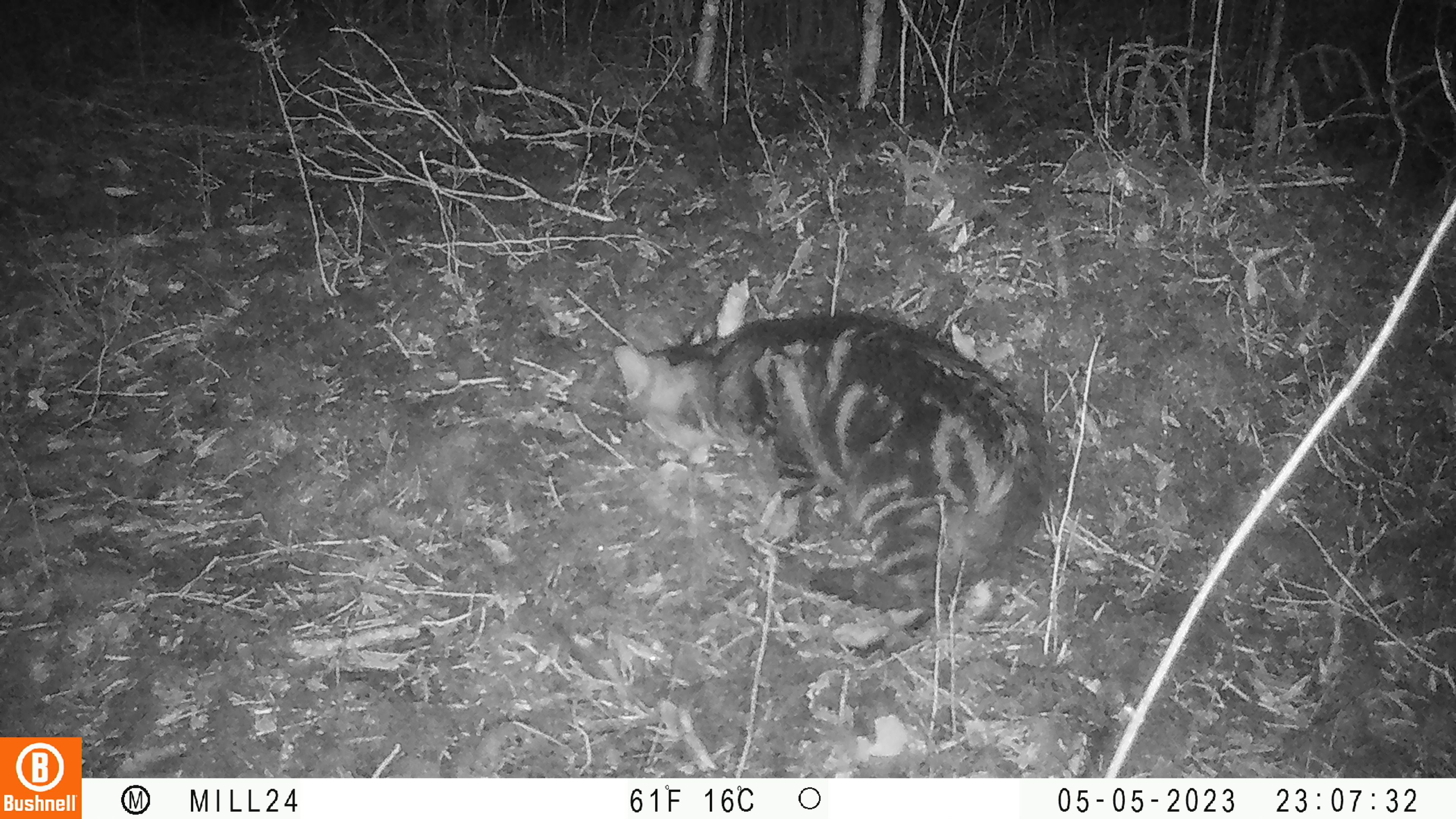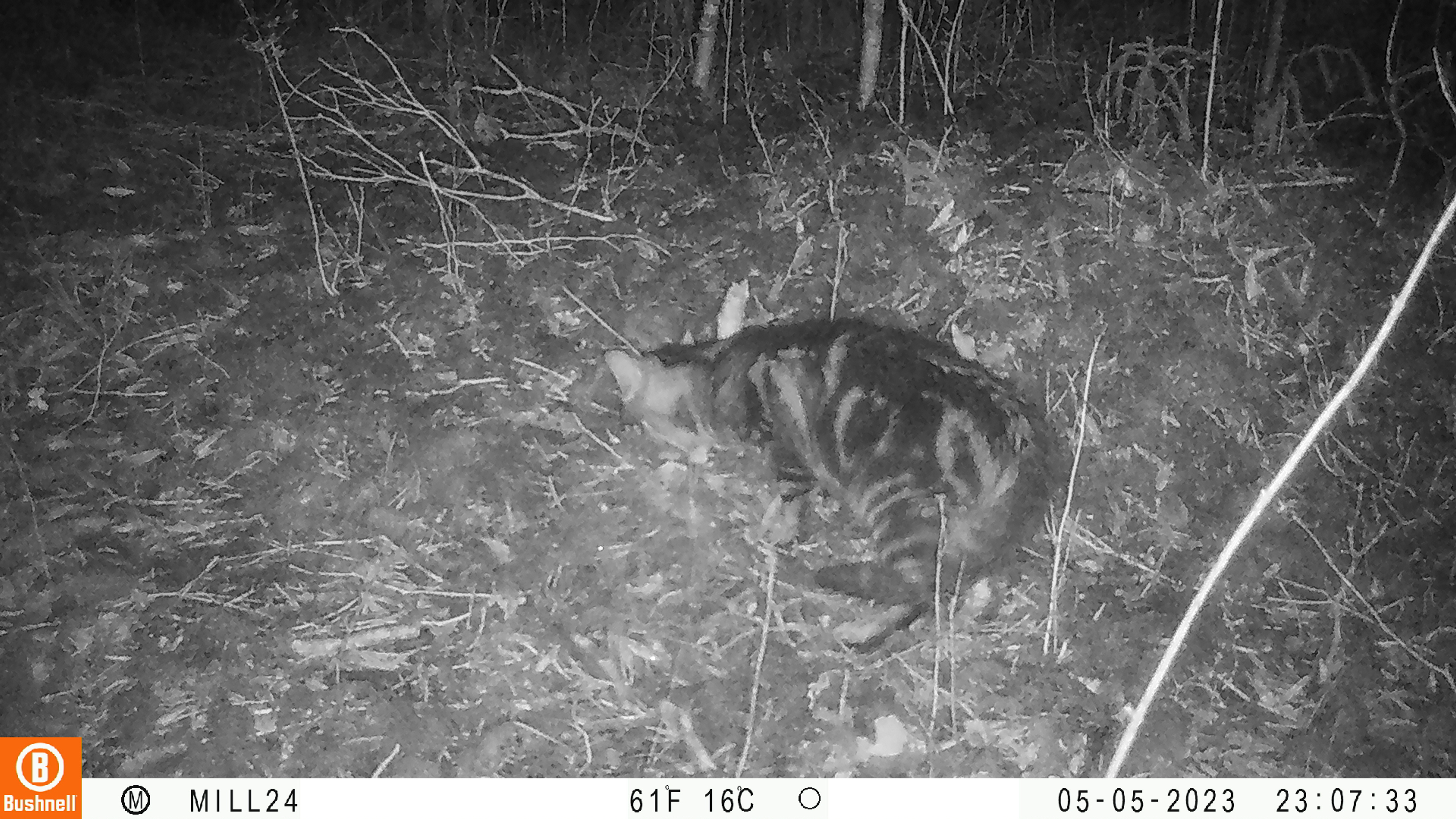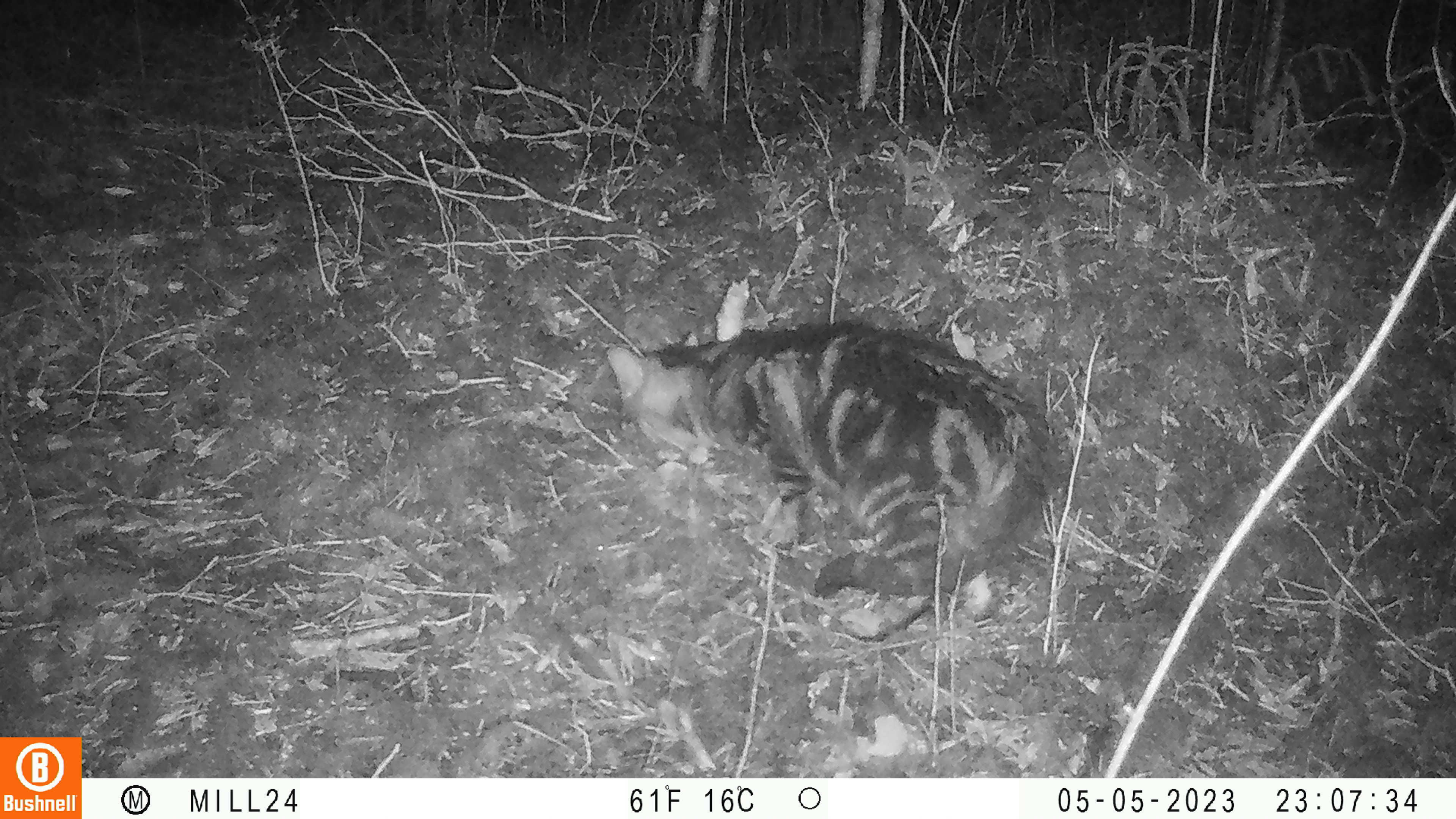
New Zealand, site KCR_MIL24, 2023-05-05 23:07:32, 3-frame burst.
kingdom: Animalia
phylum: Chordata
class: Mammalia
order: Carnivora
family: Felidae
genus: Felis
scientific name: Felis catus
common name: domestic cat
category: cat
Cat (domestic cat) (Felis catus).